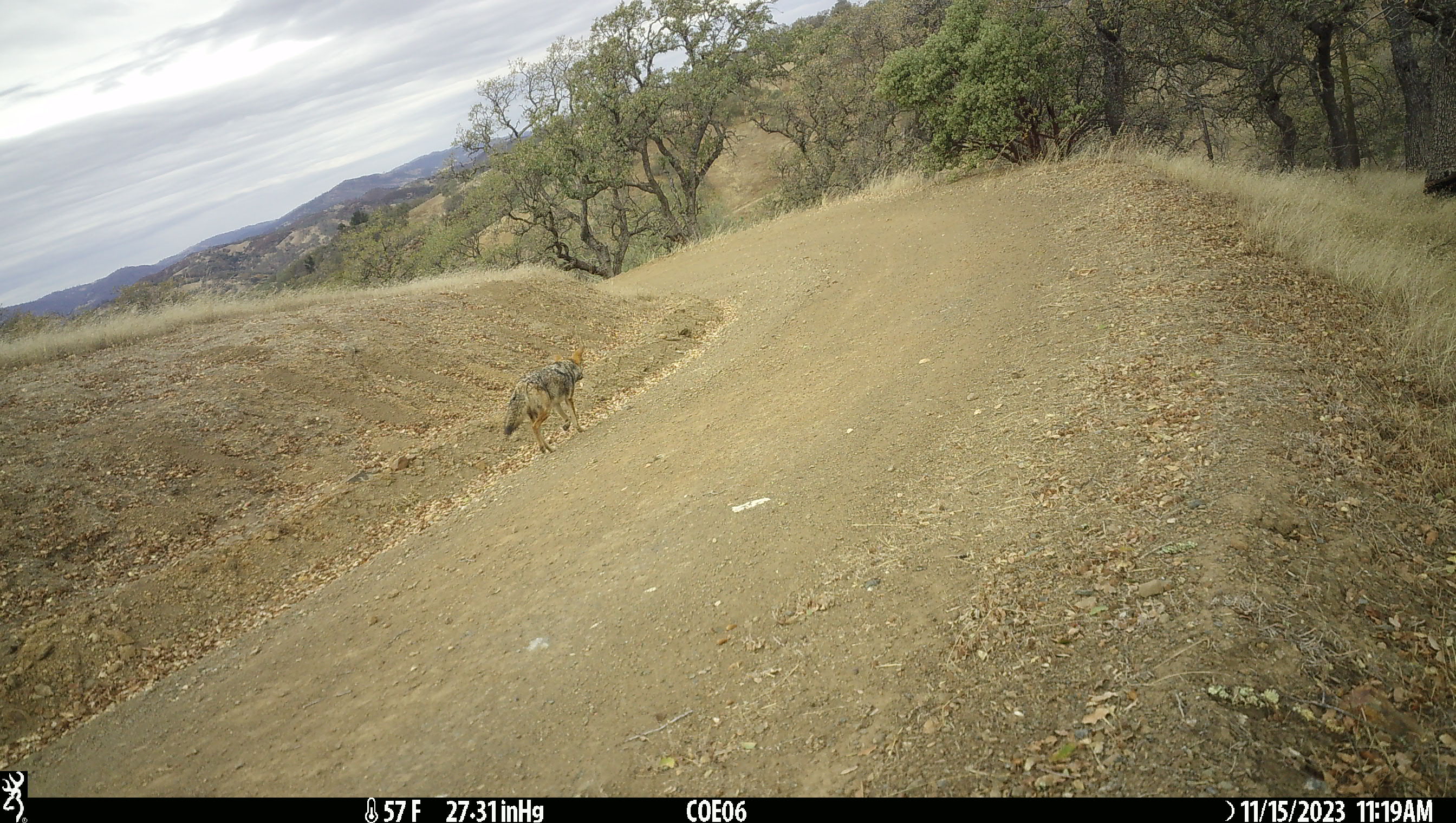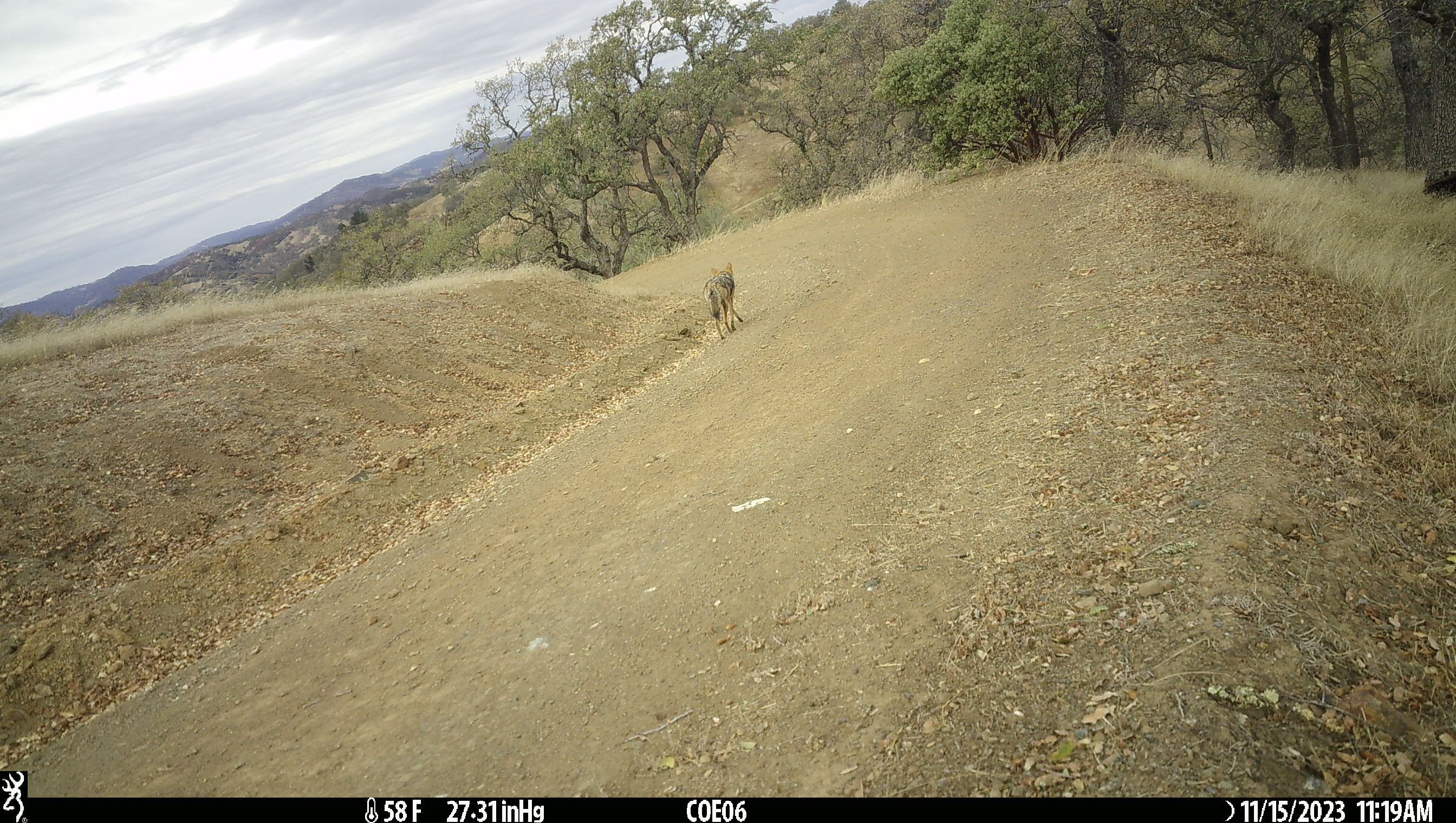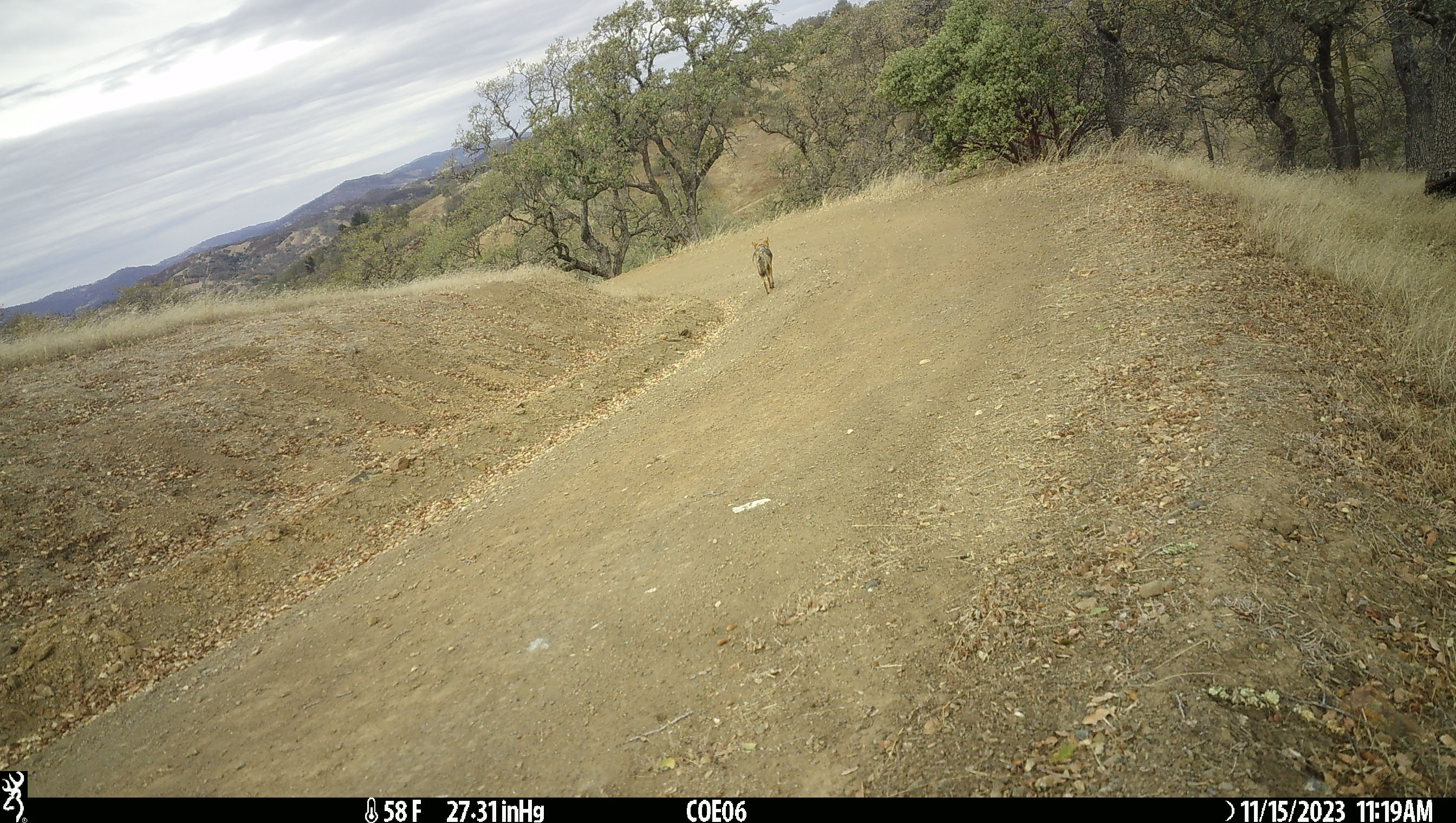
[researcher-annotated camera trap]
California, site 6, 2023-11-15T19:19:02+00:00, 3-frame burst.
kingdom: Animalia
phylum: Chordata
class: Mammalia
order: Carnivora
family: Canidae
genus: Canis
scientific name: Canis latrans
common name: coyote